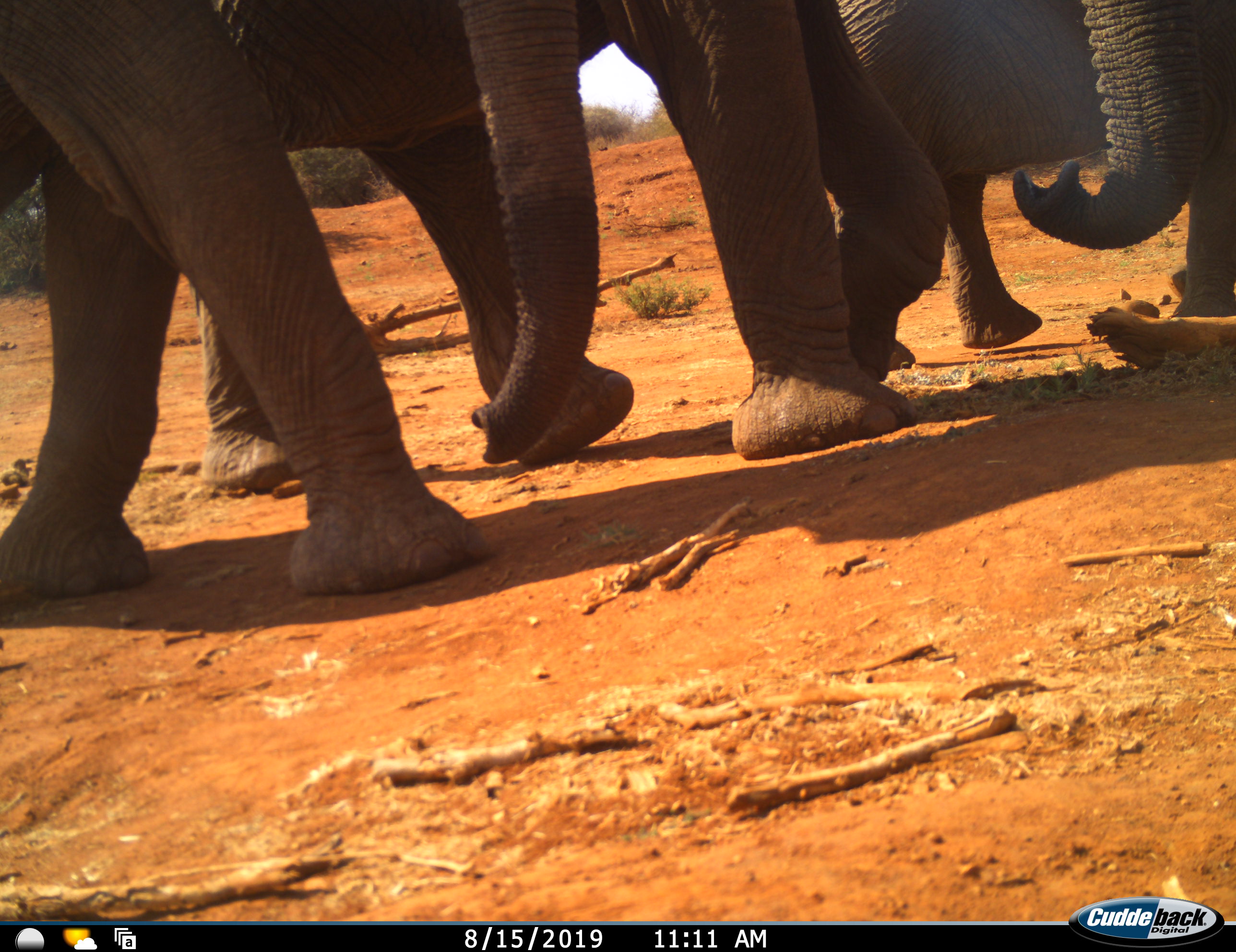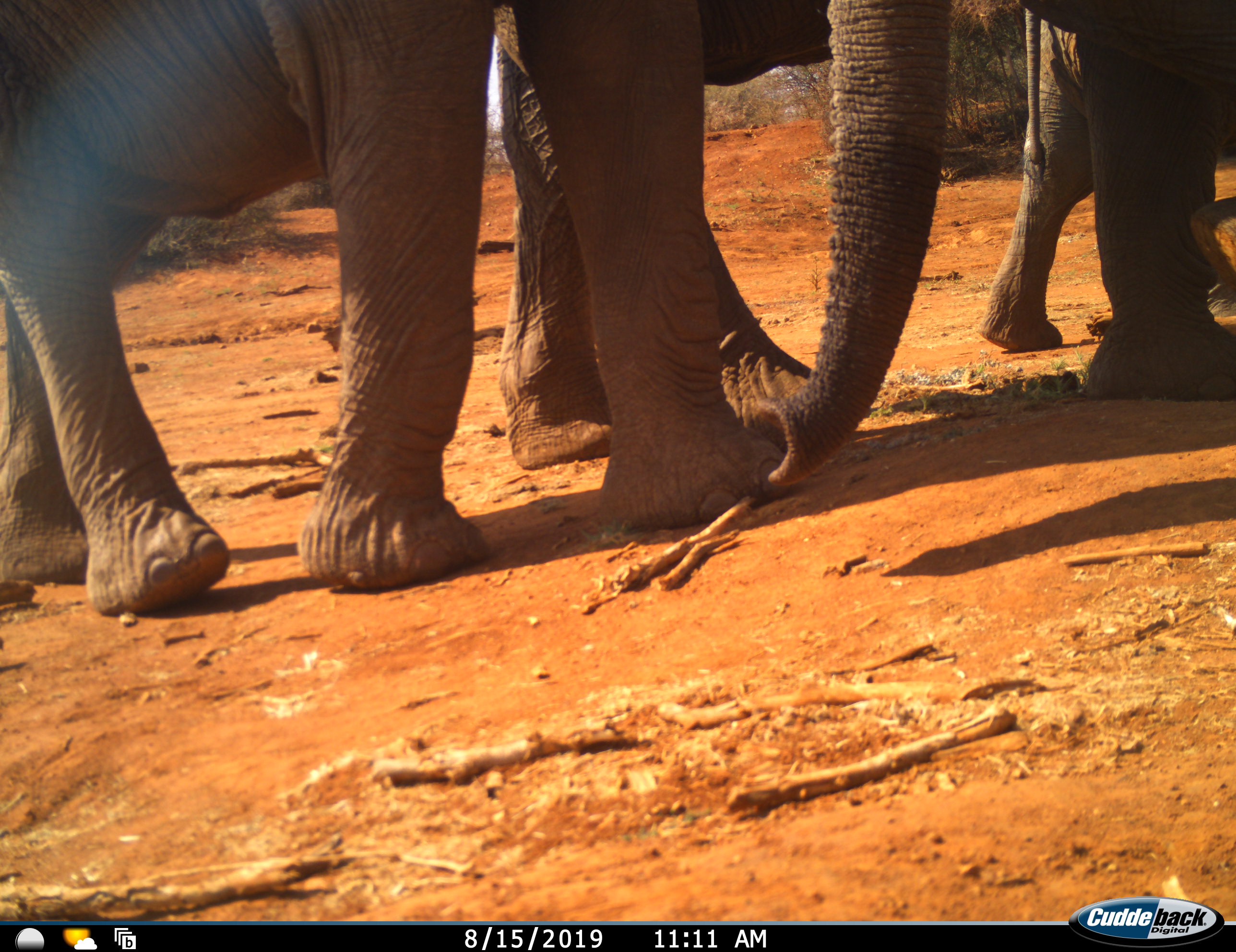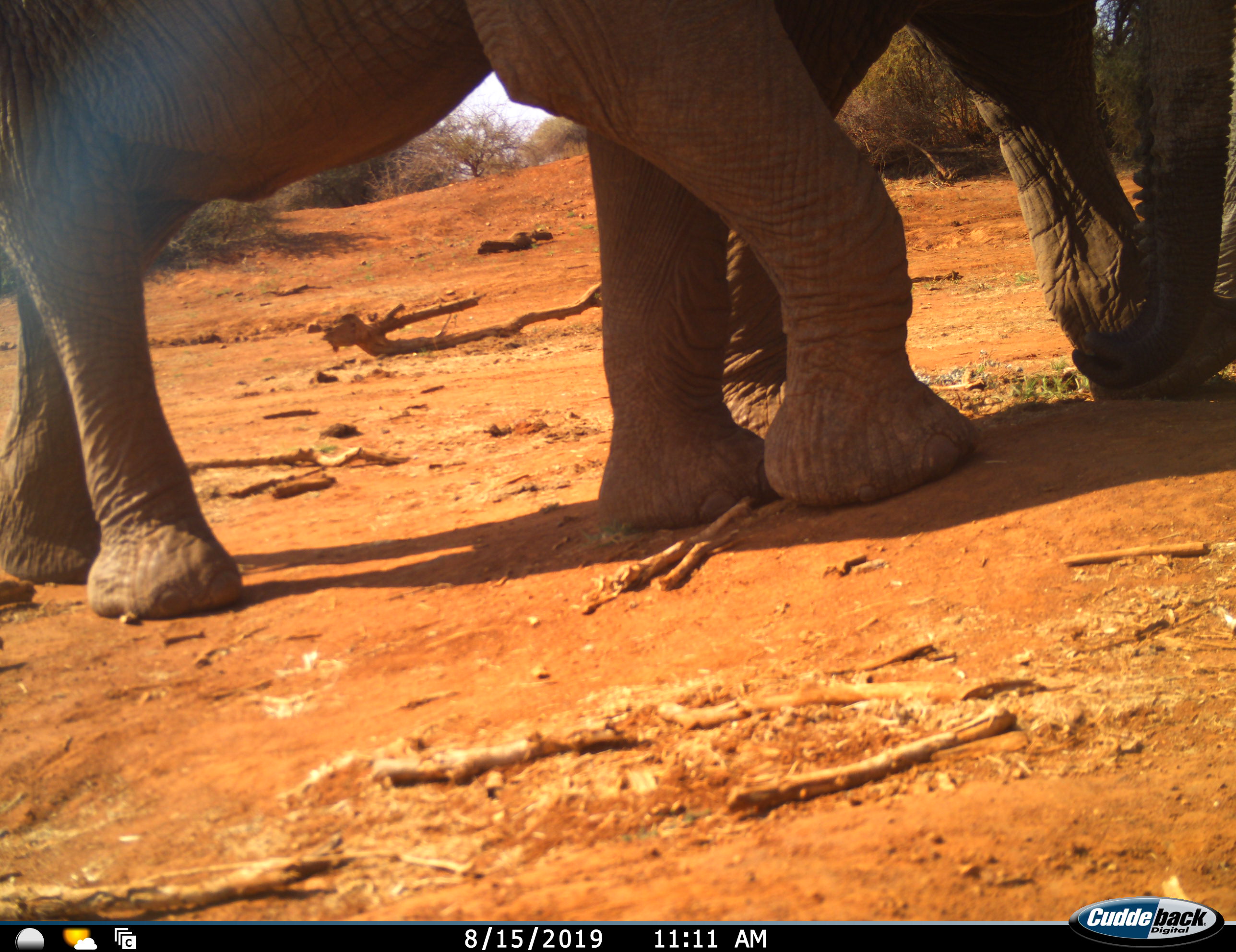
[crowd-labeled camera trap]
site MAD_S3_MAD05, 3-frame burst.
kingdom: Animalia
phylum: Chordata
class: Mammalia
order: Proboscidea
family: Elephantidae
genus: Loxodonta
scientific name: Loxodonta africana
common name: african bush elephant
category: elephant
Elephant (african bush elephant) (Loxodonta africana), count 3. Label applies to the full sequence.